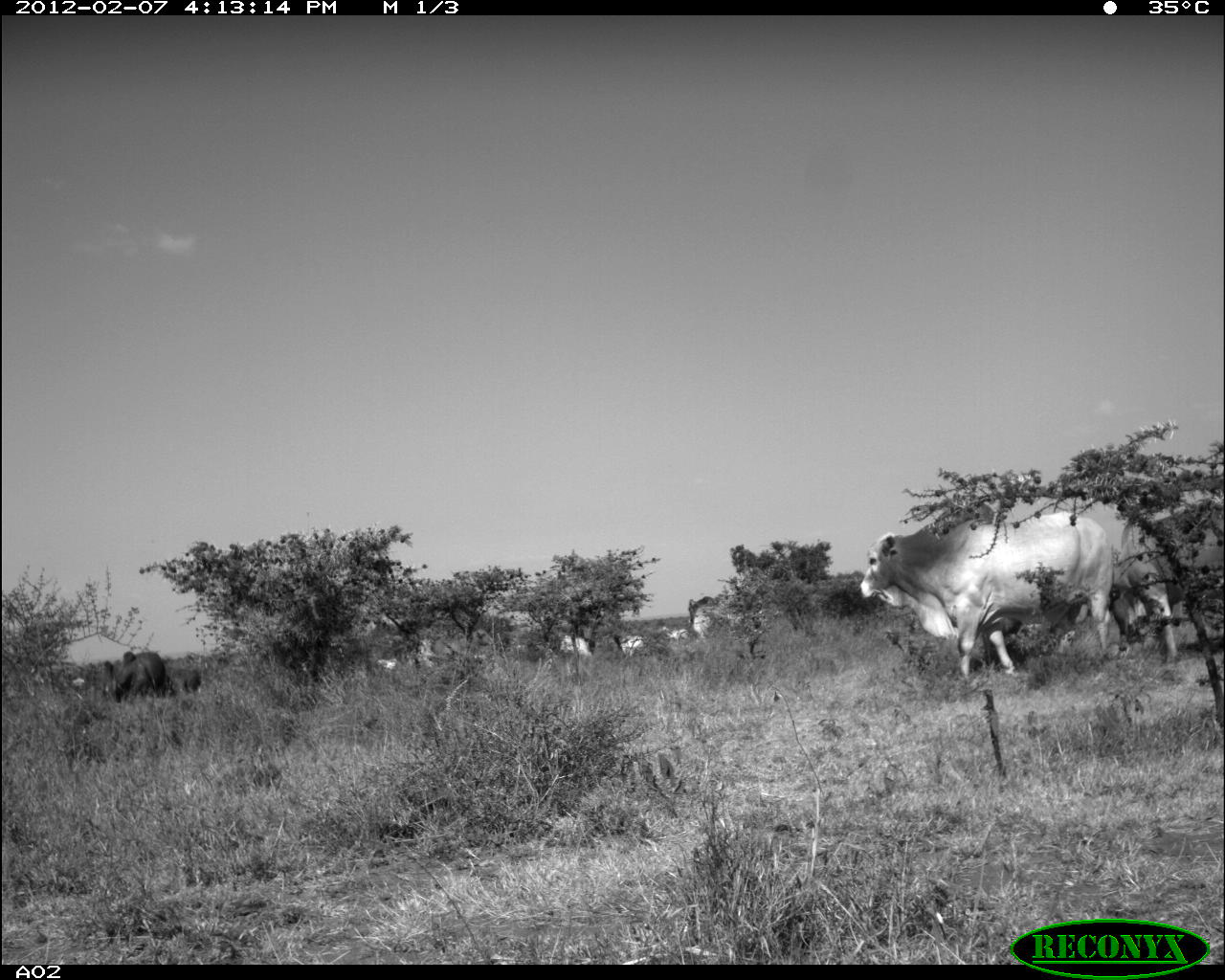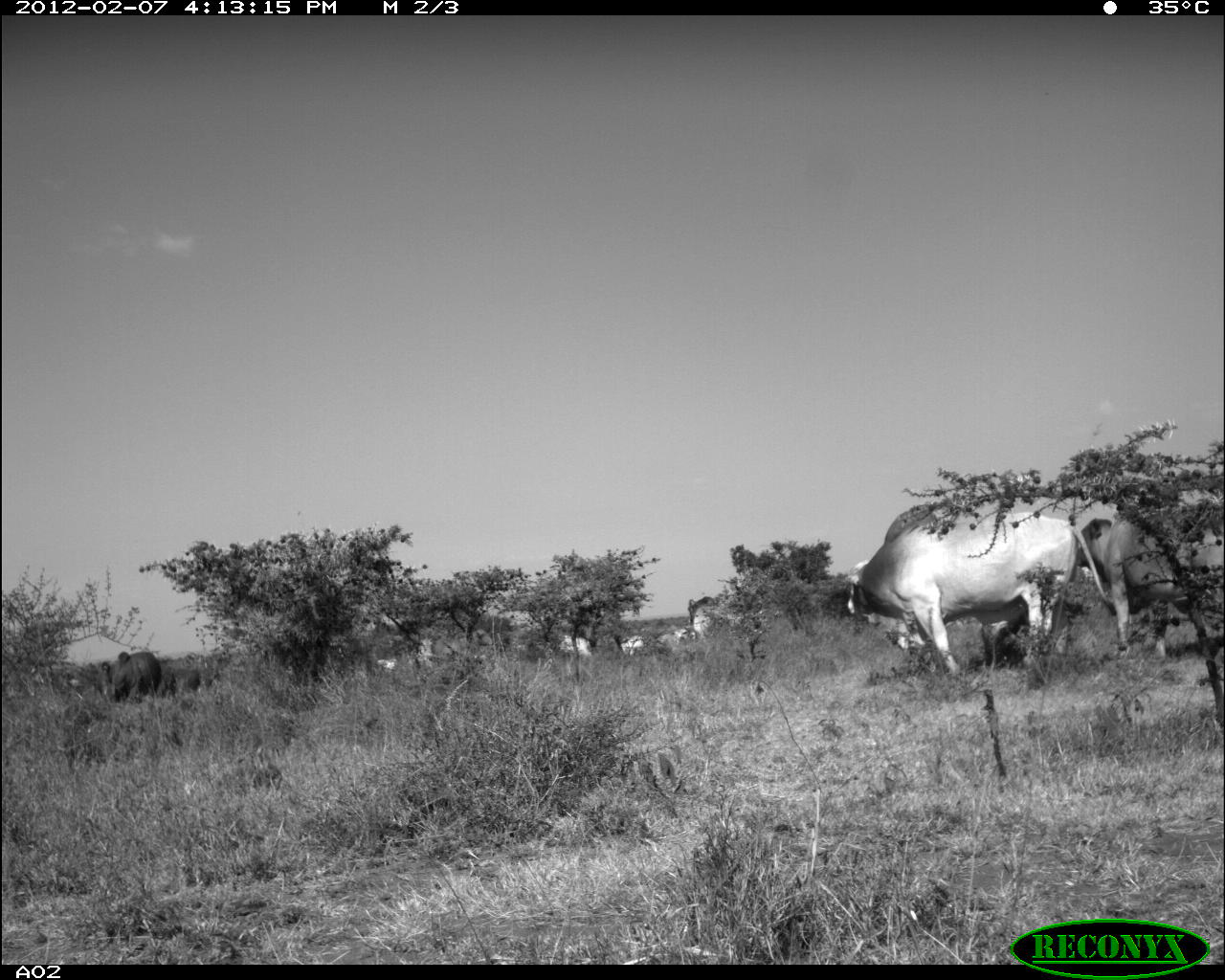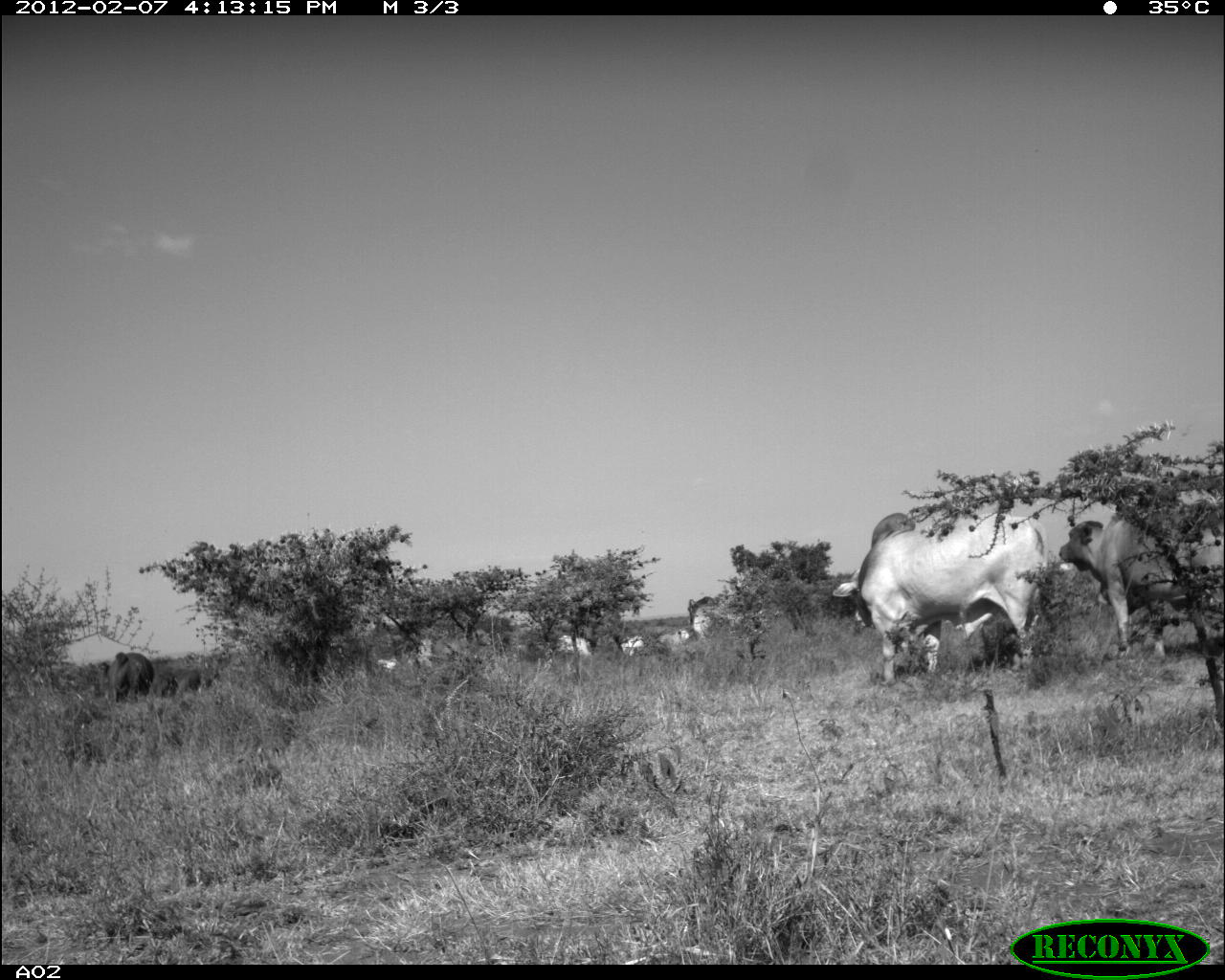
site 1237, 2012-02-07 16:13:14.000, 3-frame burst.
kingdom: Animalia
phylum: Chordata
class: Mammalia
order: Artiodactyla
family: Bovidae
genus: Bos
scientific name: Bos taurus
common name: domestic cattle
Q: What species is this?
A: Bos taurus (domestic cattle).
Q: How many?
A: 9.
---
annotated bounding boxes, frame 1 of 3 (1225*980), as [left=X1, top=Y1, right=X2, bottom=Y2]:
bos taurus: [left=854, top=500, right=1117, bottom=683]; [left=1109, top=491, right=1224, bottom=663]; [left=98, top=650, right=167, bottom=702]; [left=170, top=668, right=202, bottom=697]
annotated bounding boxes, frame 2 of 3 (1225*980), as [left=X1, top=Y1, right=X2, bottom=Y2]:
bos taurus: [left=838, top=492, right=1124, bottom=674]; [left=1081, top=502, right=1225, bottom=660]; [left=97, top=650, right=161, bottom=705]; [left=976, top=622, right=1036, bottom=673]; [left=182, top=668, right=202, bottom=692]